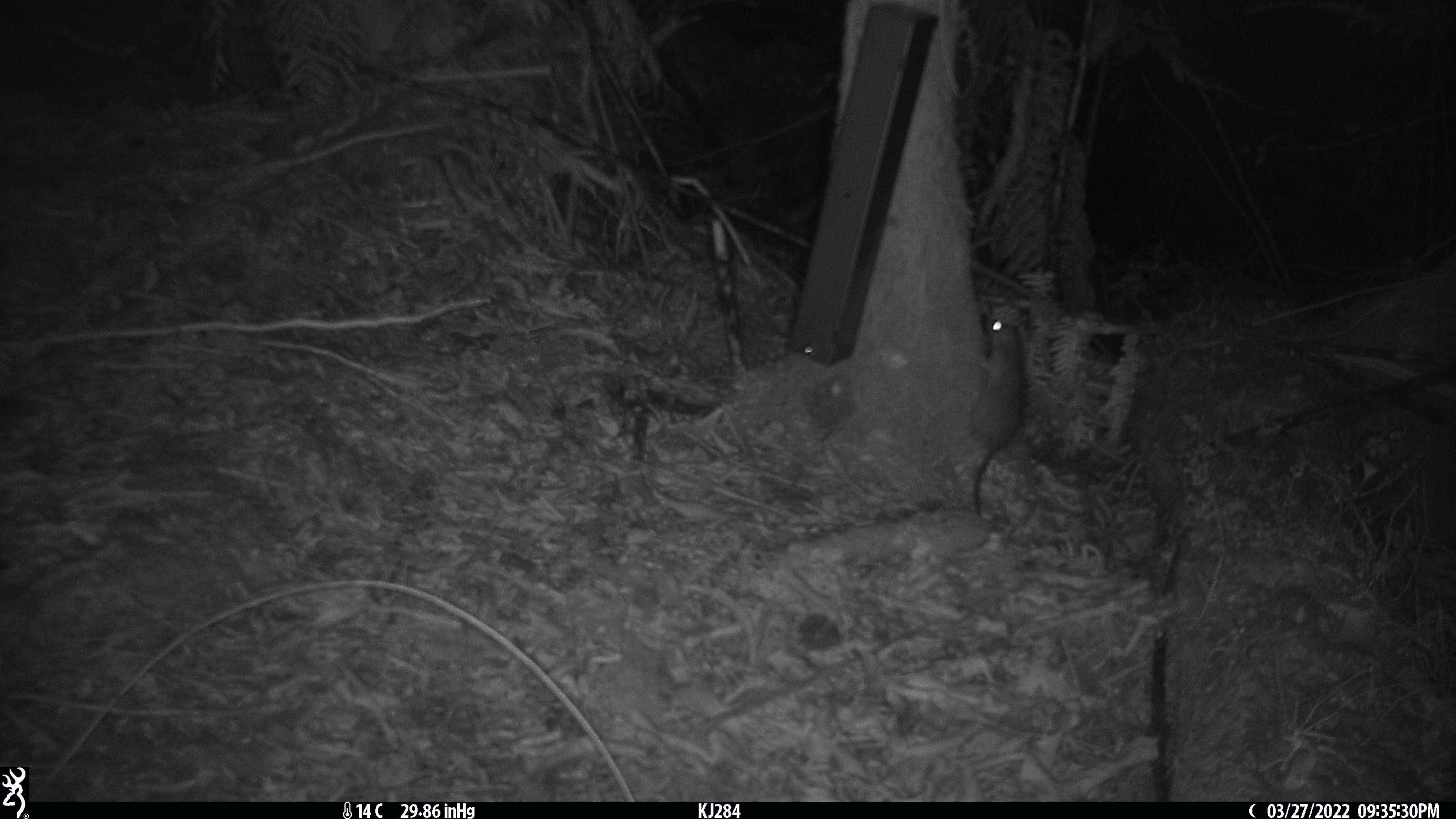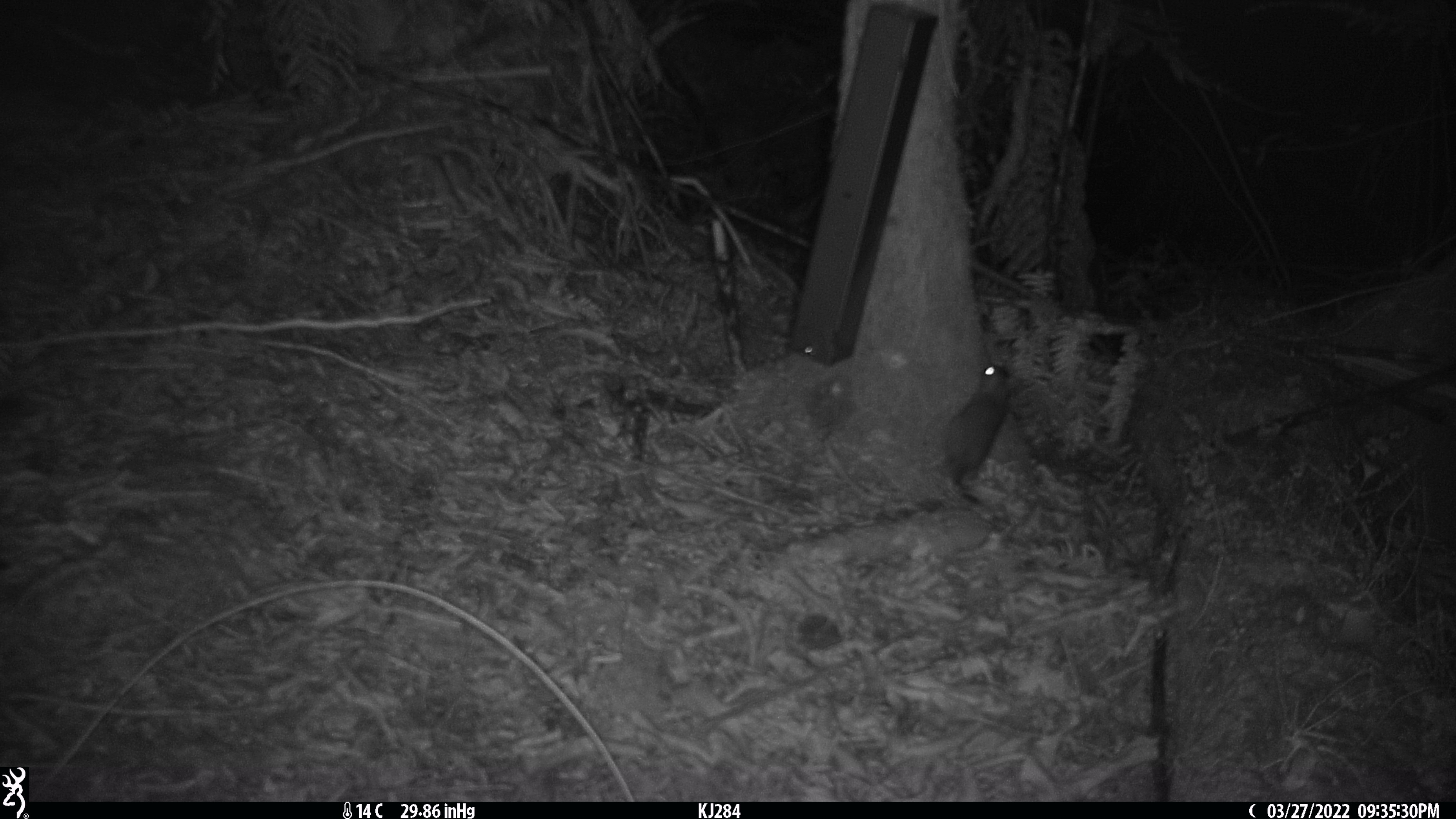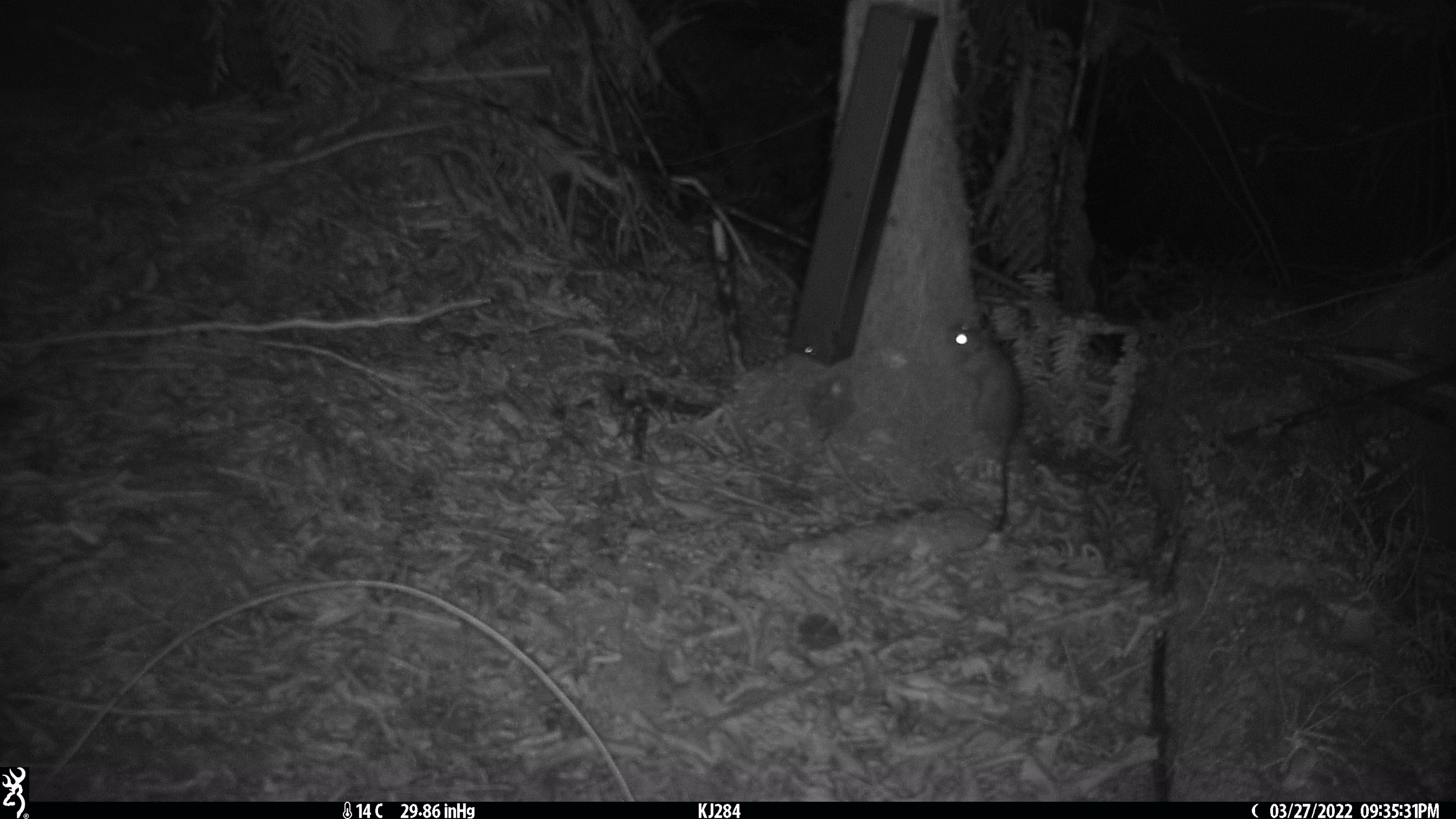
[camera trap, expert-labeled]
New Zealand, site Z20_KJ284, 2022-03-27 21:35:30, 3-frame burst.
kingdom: Animalia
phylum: Chordata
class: Mammalia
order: Rodentia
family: Muridae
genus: Rattus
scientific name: Rattus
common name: rat